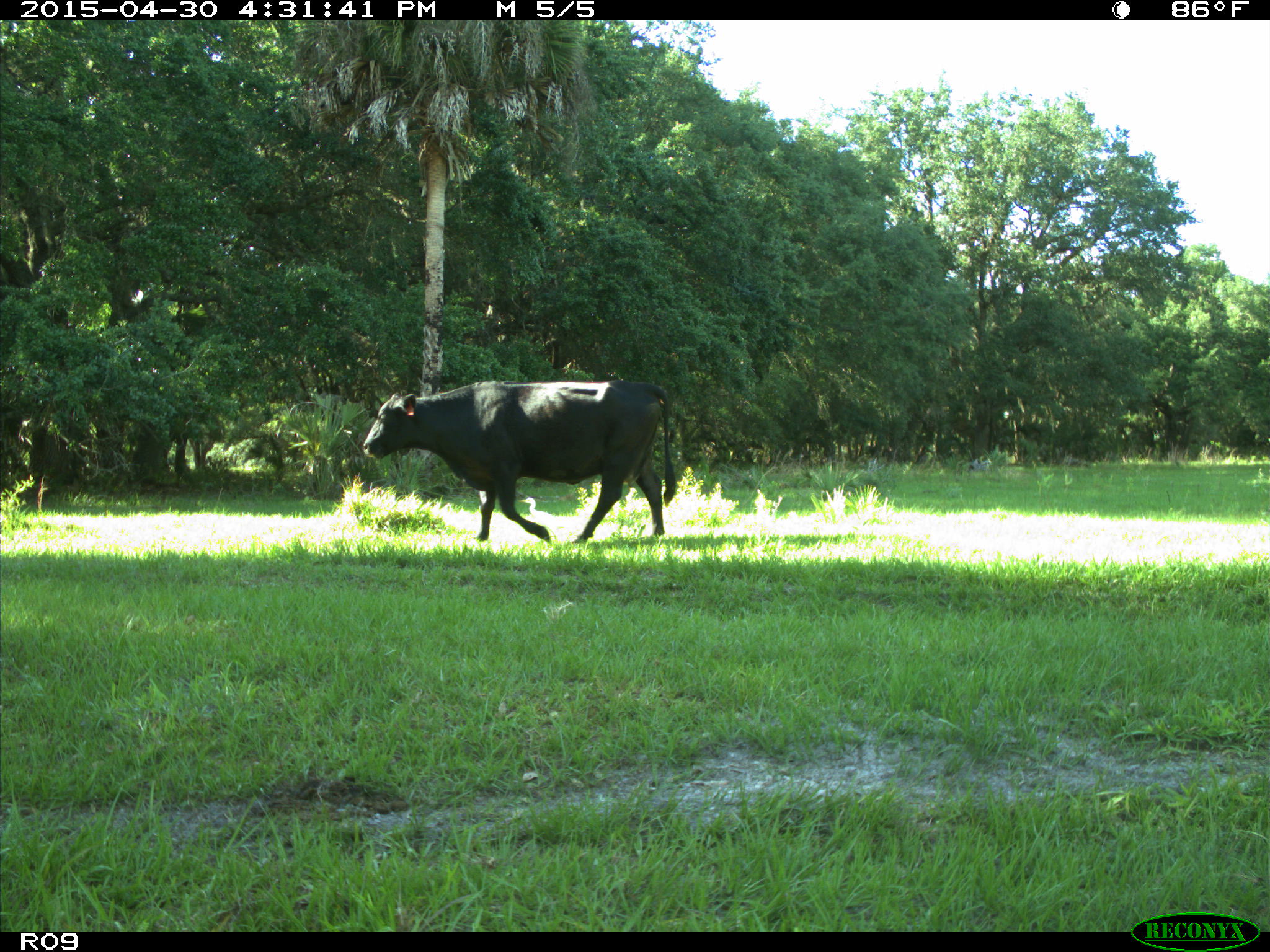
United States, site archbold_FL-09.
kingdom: Animalia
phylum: Chordata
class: Mammalia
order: Artiodactyla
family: Bovidae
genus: Bos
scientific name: Bos taurus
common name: domestic cow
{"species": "Bos taurus (domestic cow)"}